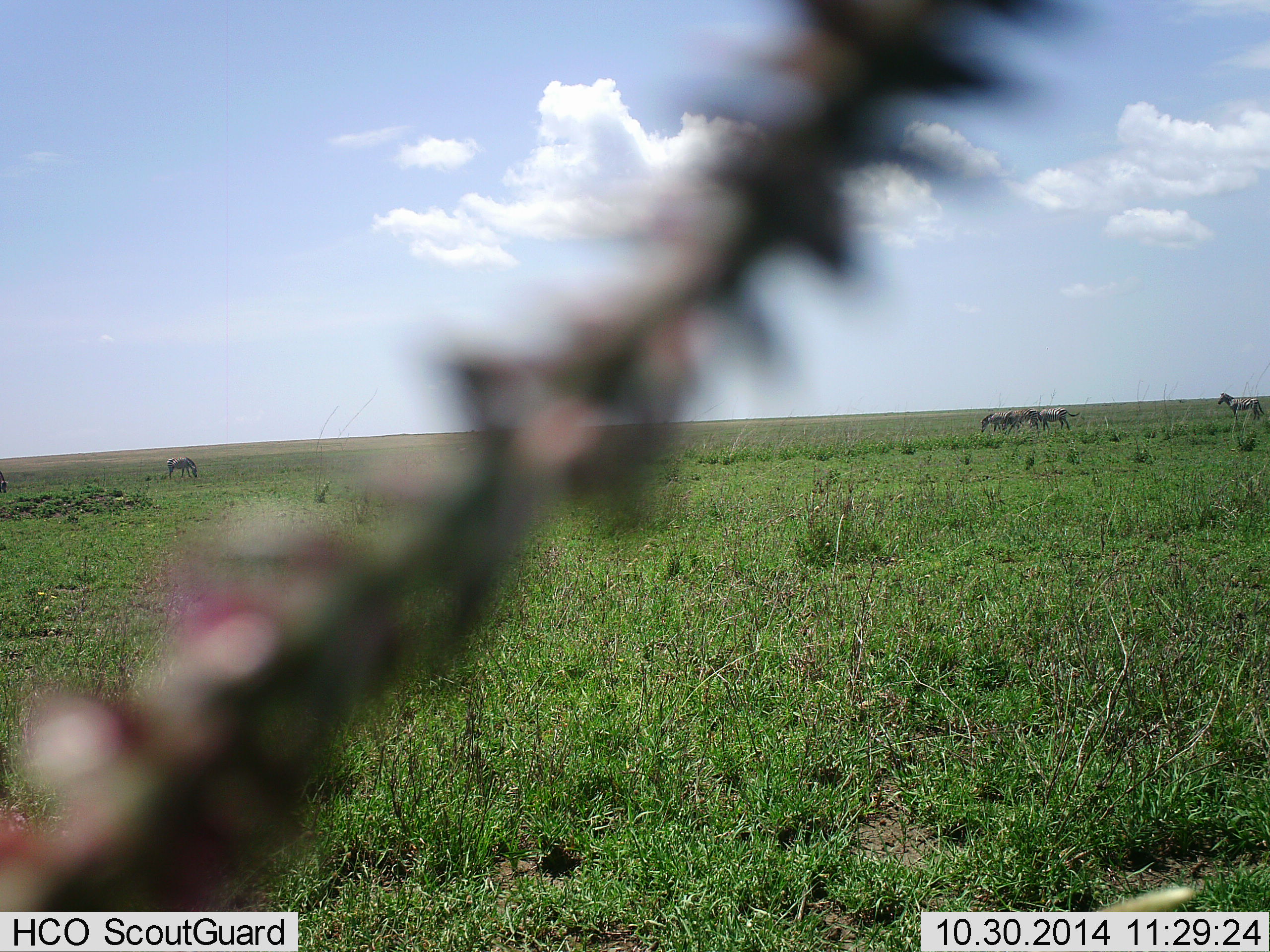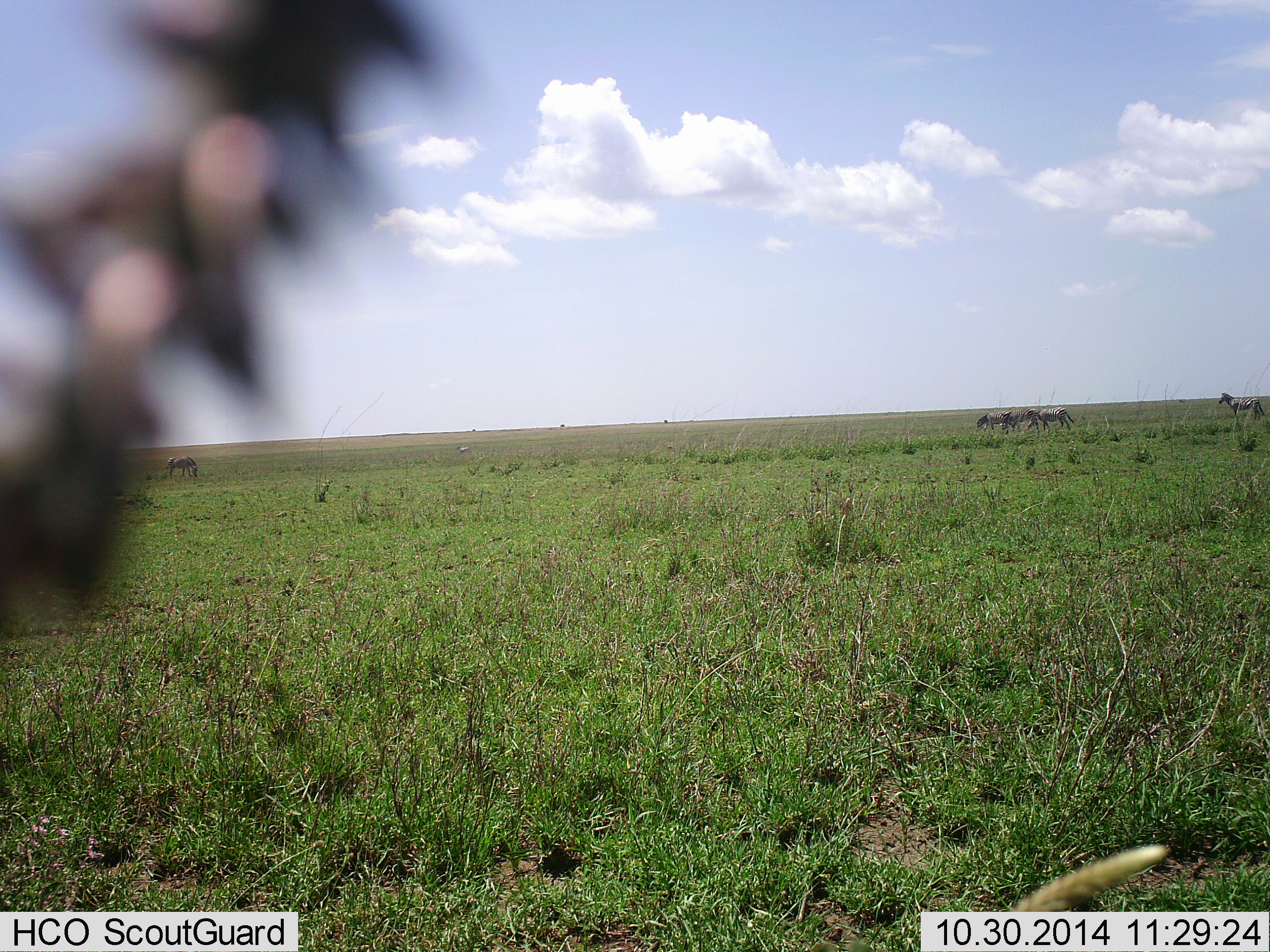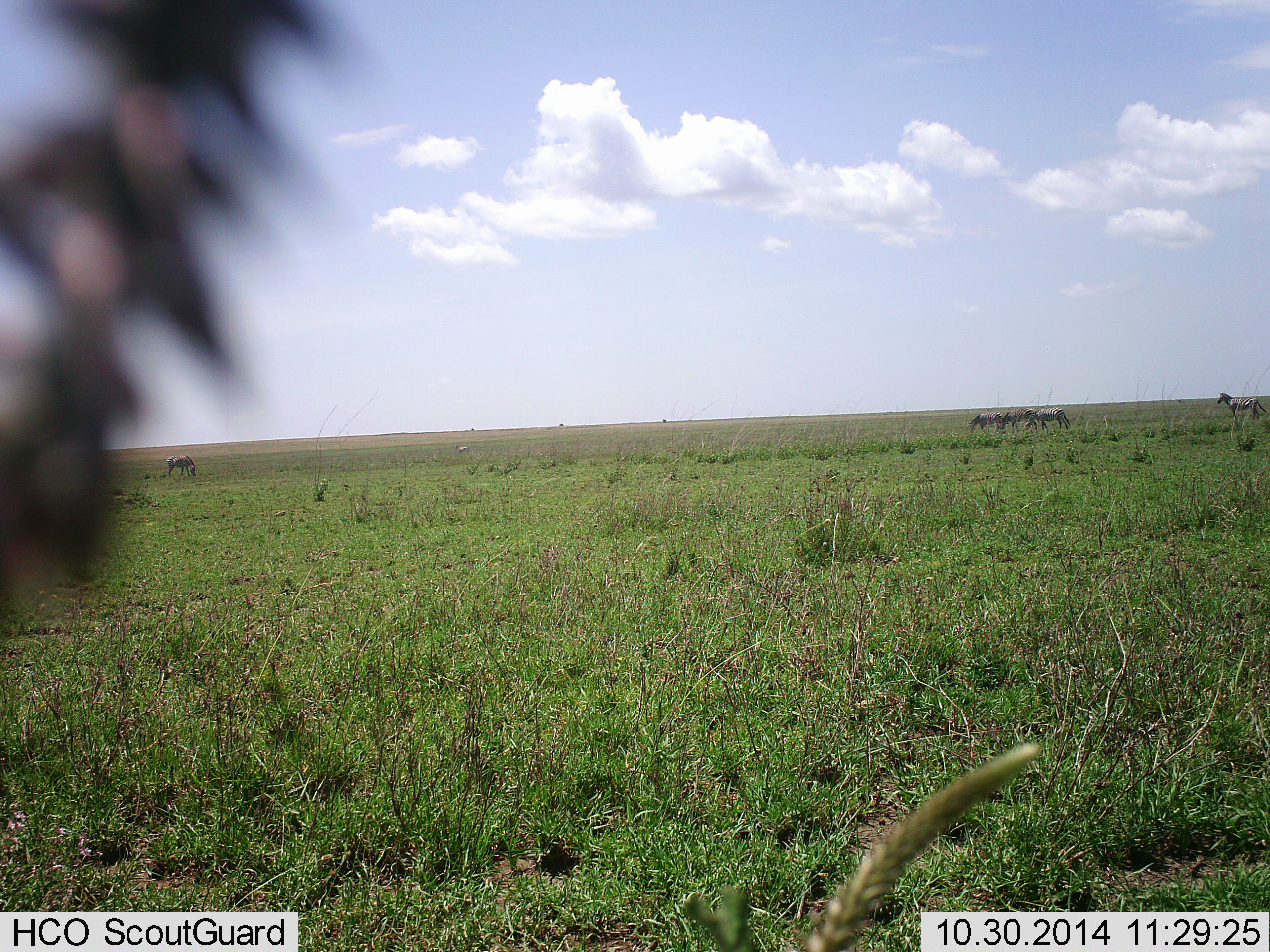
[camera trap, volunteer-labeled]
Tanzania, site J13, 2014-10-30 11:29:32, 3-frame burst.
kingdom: Animalia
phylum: Chordata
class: Mammalia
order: Perissodactyla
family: Equidae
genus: Equus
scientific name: Equus quagga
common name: plains zebra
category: zebra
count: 5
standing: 40%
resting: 0%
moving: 50%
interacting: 0%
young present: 0%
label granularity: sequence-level